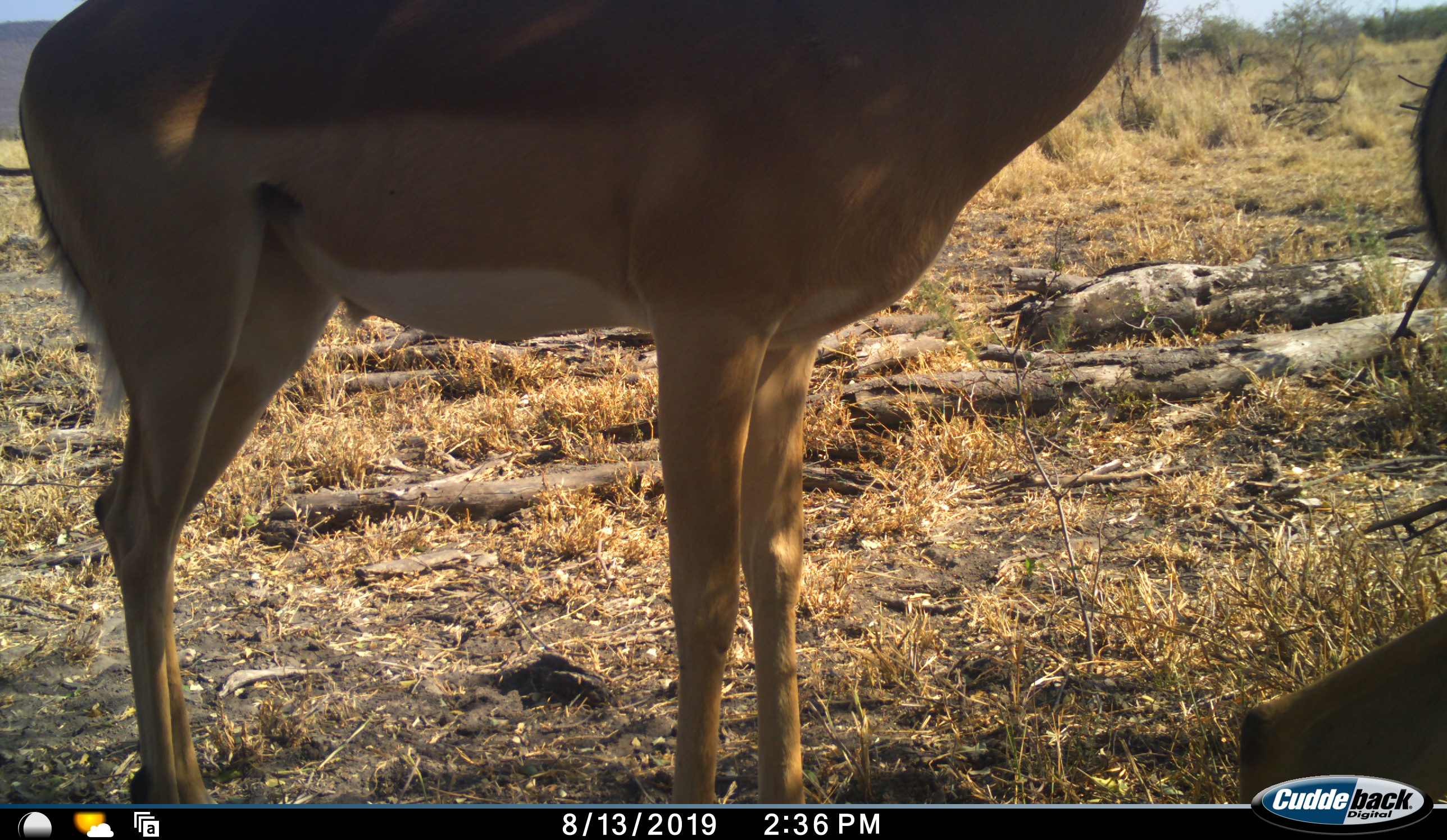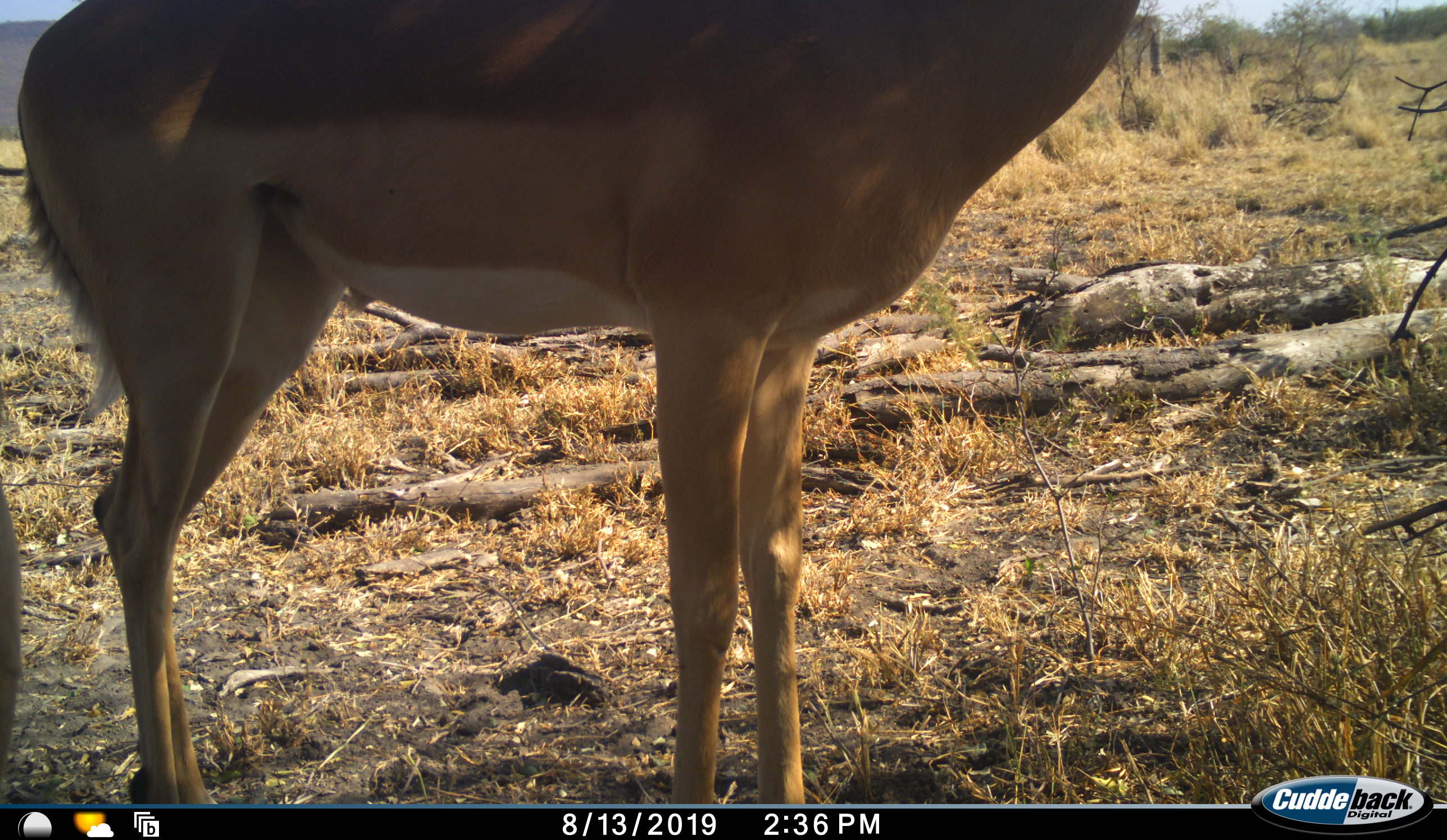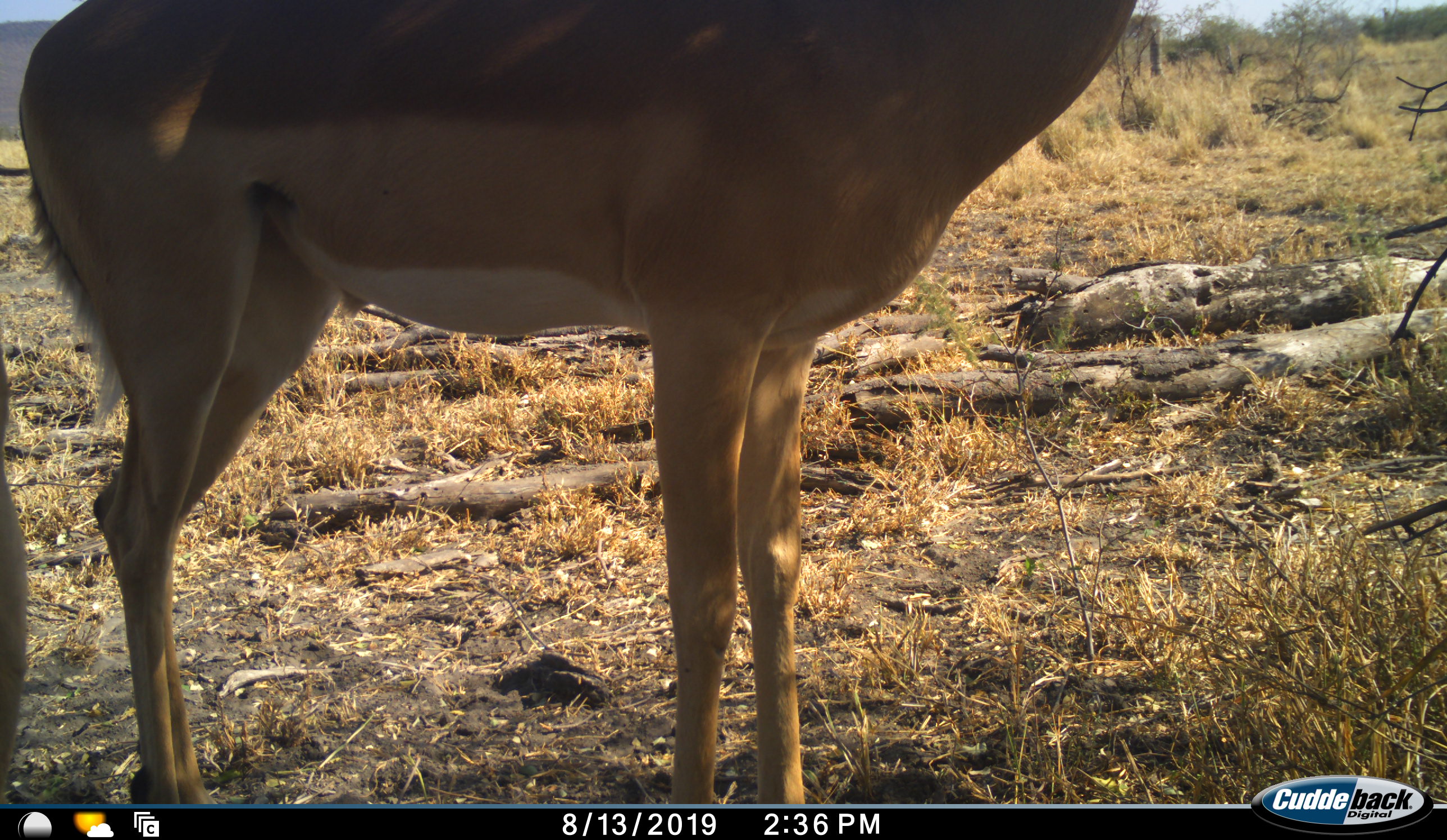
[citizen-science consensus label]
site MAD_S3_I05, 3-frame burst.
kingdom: Animalia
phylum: Chordata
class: Mammalia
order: Artiodactyla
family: Bovidae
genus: Aepyceros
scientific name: Aepyceros melampus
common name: impala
Impala (Aepyceros melampus), count 2. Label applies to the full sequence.